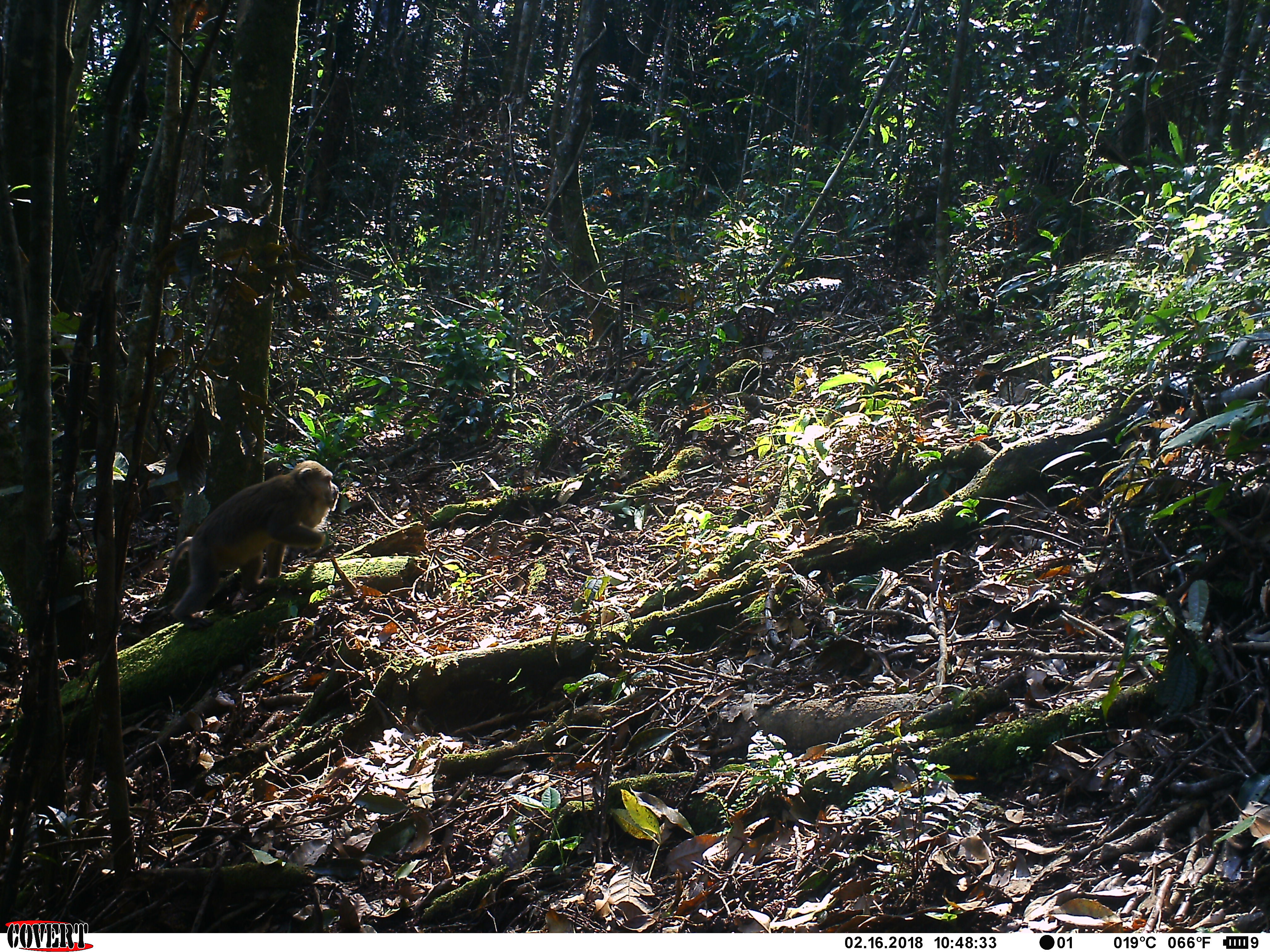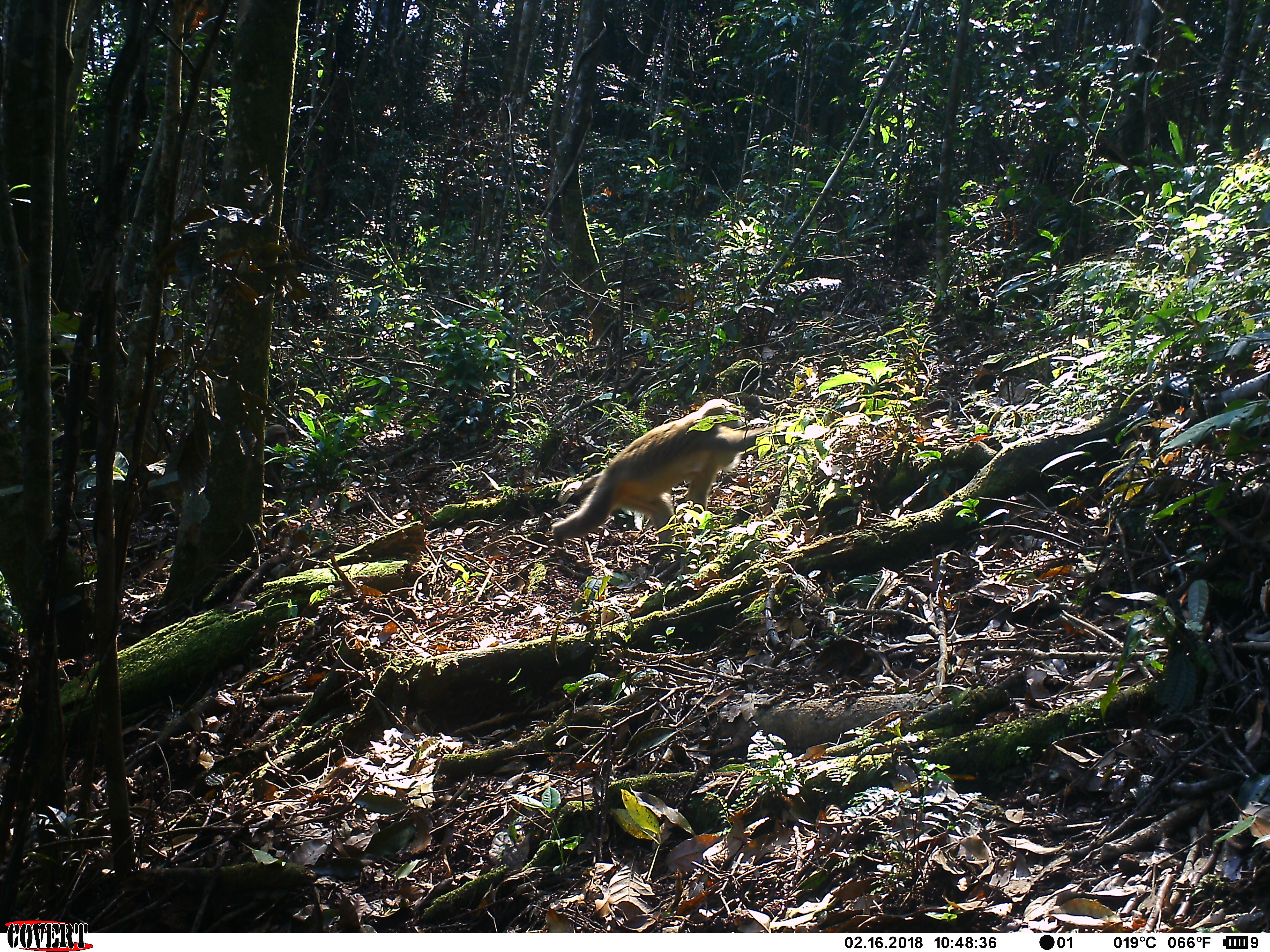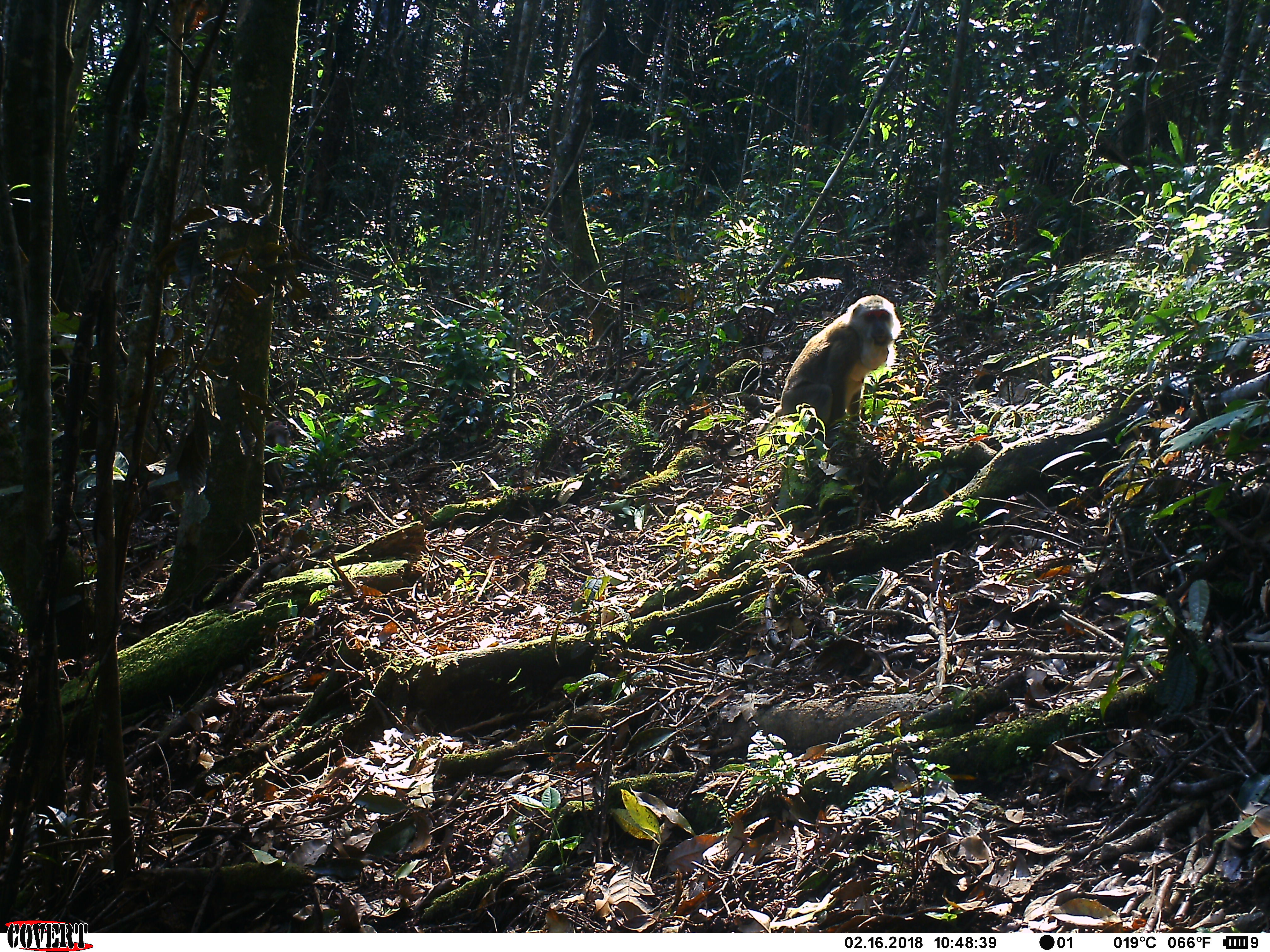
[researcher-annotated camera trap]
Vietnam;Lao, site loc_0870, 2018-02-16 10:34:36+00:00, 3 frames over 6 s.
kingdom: Animalia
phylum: Chordata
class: Mammalia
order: Primates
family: Cercopithecidae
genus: Macaca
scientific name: Macaca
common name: macaque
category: macaque not stump tailed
Macaque not stump tailed (macaque) (Macaca). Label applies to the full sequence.